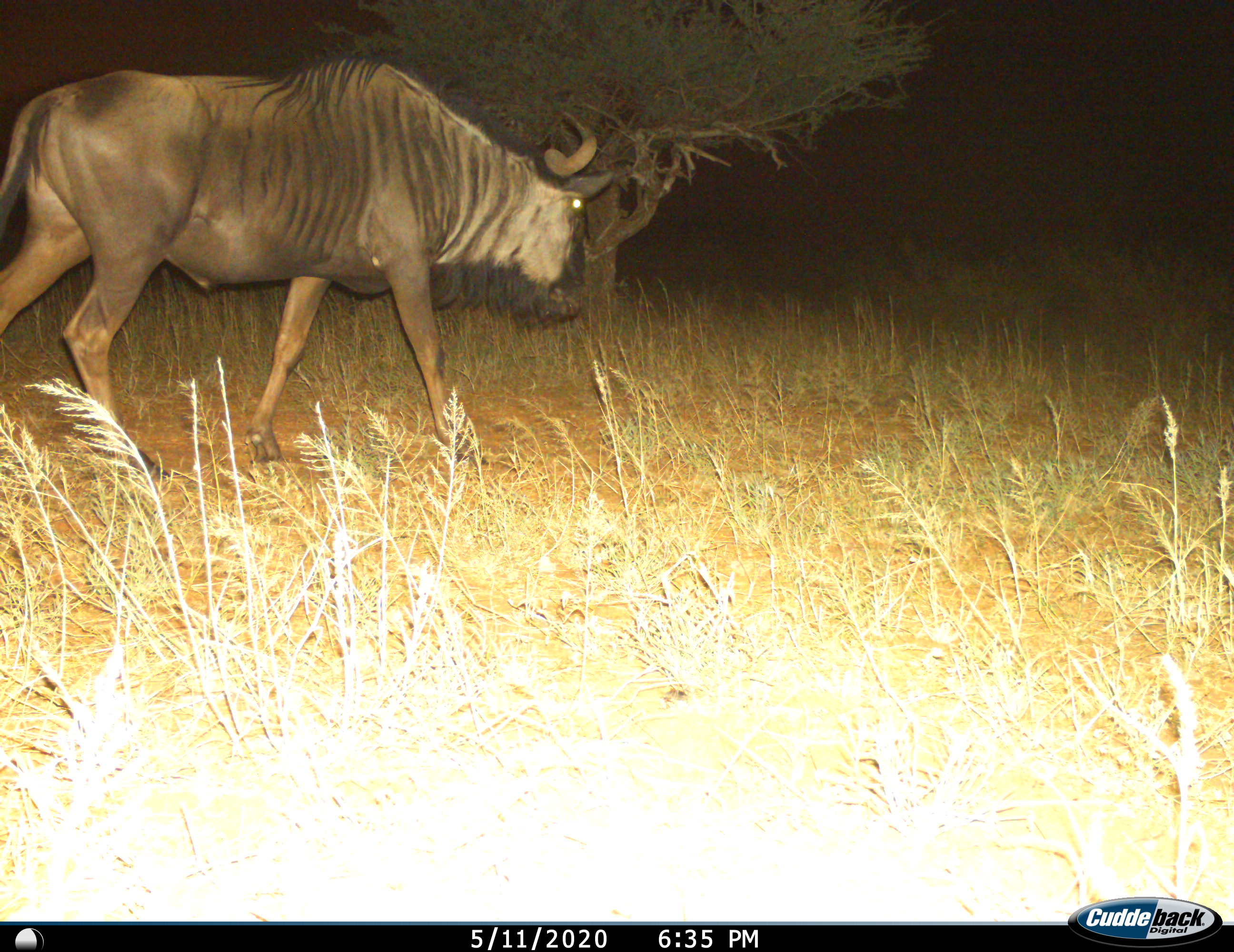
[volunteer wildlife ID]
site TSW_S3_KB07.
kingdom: Animalia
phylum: Chordata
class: Mammalia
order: Artiodactyla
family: Bovidae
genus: Connochaetes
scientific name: Connochaetes taurinus taurinus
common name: blue wildebeest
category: wildebeestblue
Wildebeestblue (blue wildebeest) (Connochaetes taurinus taurinus), count 1. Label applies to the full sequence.